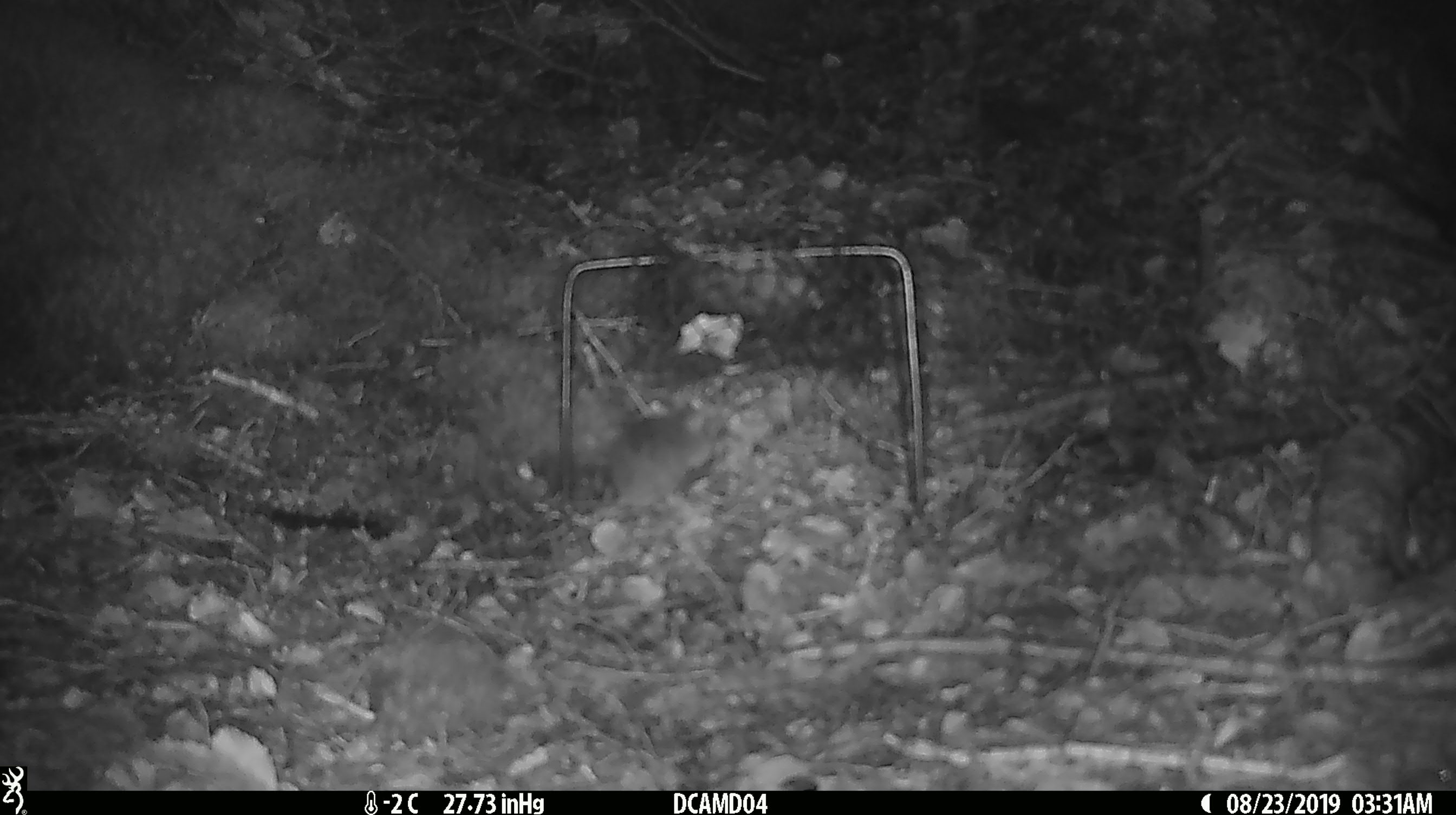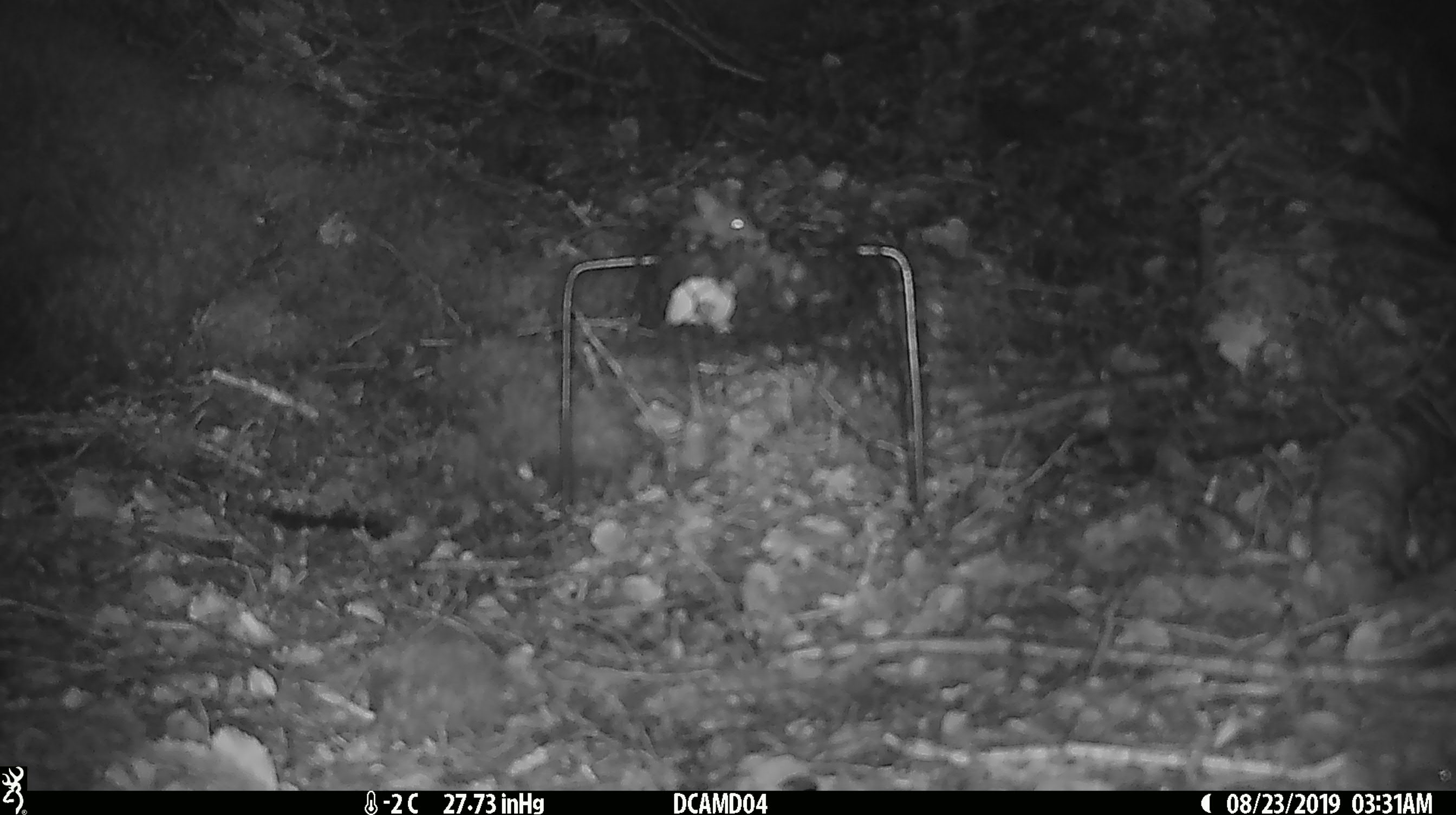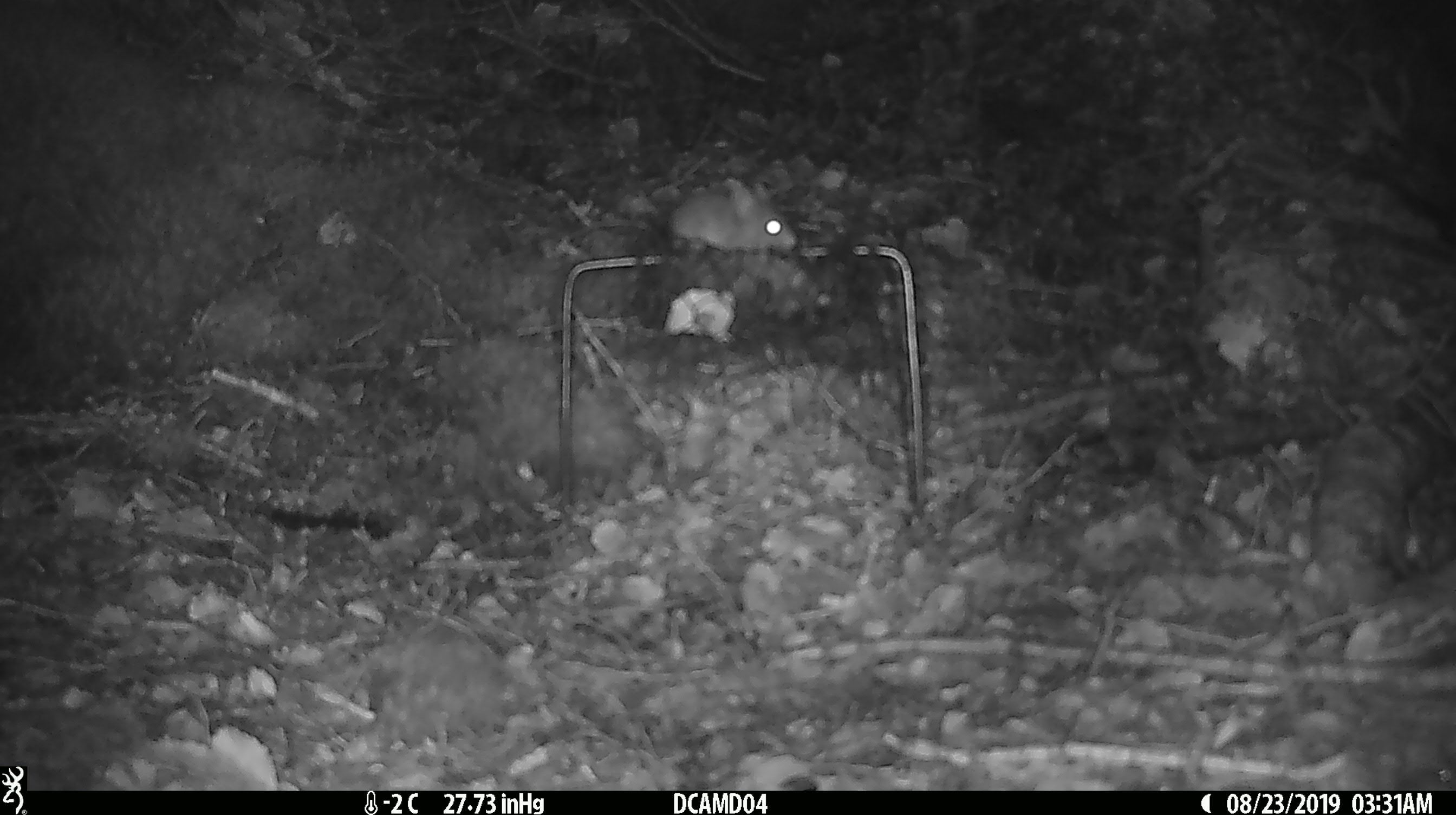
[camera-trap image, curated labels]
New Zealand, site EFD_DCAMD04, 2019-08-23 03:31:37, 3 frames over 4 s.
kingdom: Animalia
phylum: Chordata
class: Mammalia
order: Rodentia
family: Muridae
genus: Mus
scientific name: Mus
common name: mouse